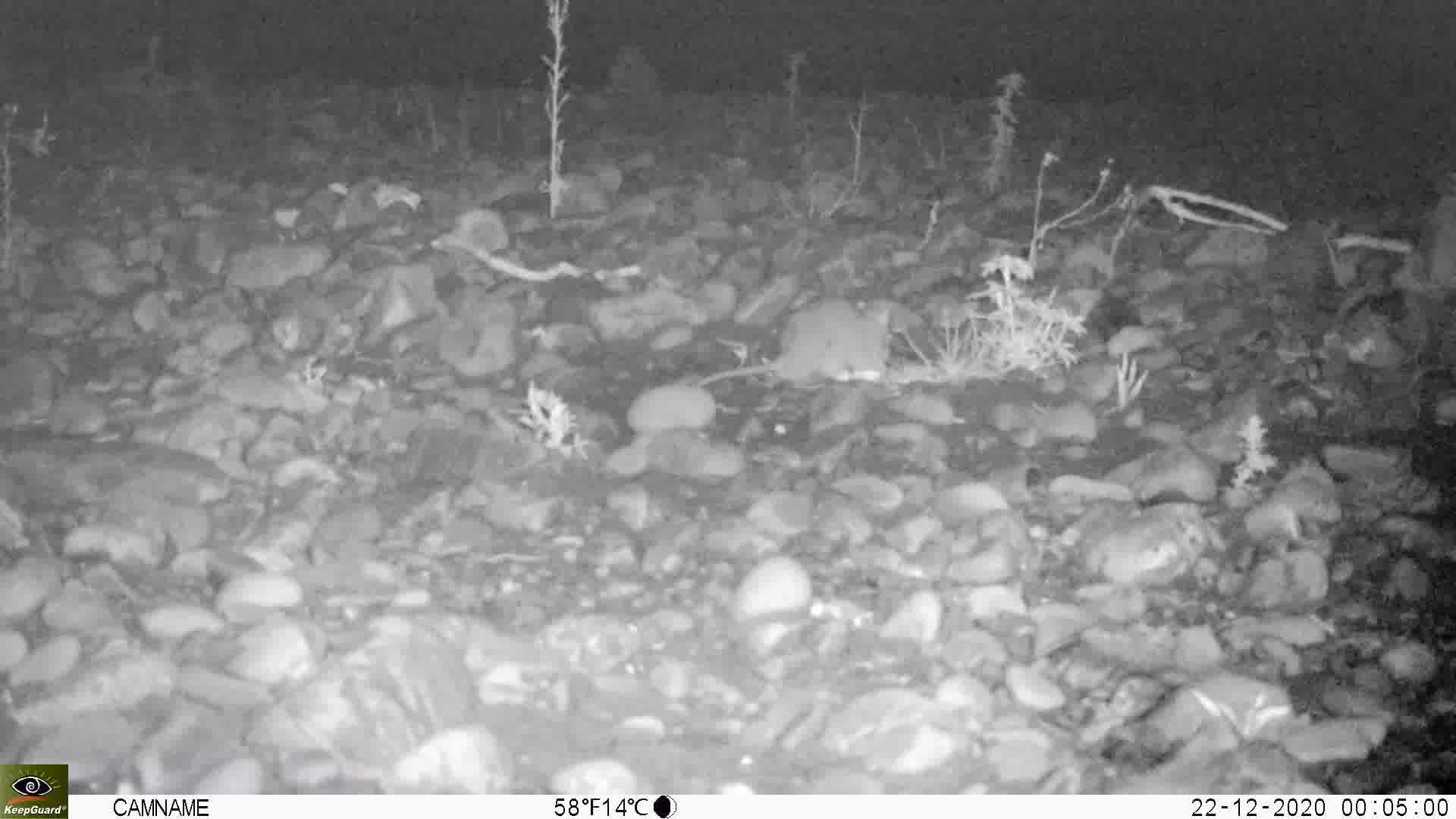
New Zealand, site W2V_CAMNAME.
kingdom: Animalia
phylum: Chordata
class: Mammalia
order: Rodentia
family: Muridae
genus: Rattus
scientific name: Rattus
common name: rat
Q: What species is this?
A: Rat (Rattus).